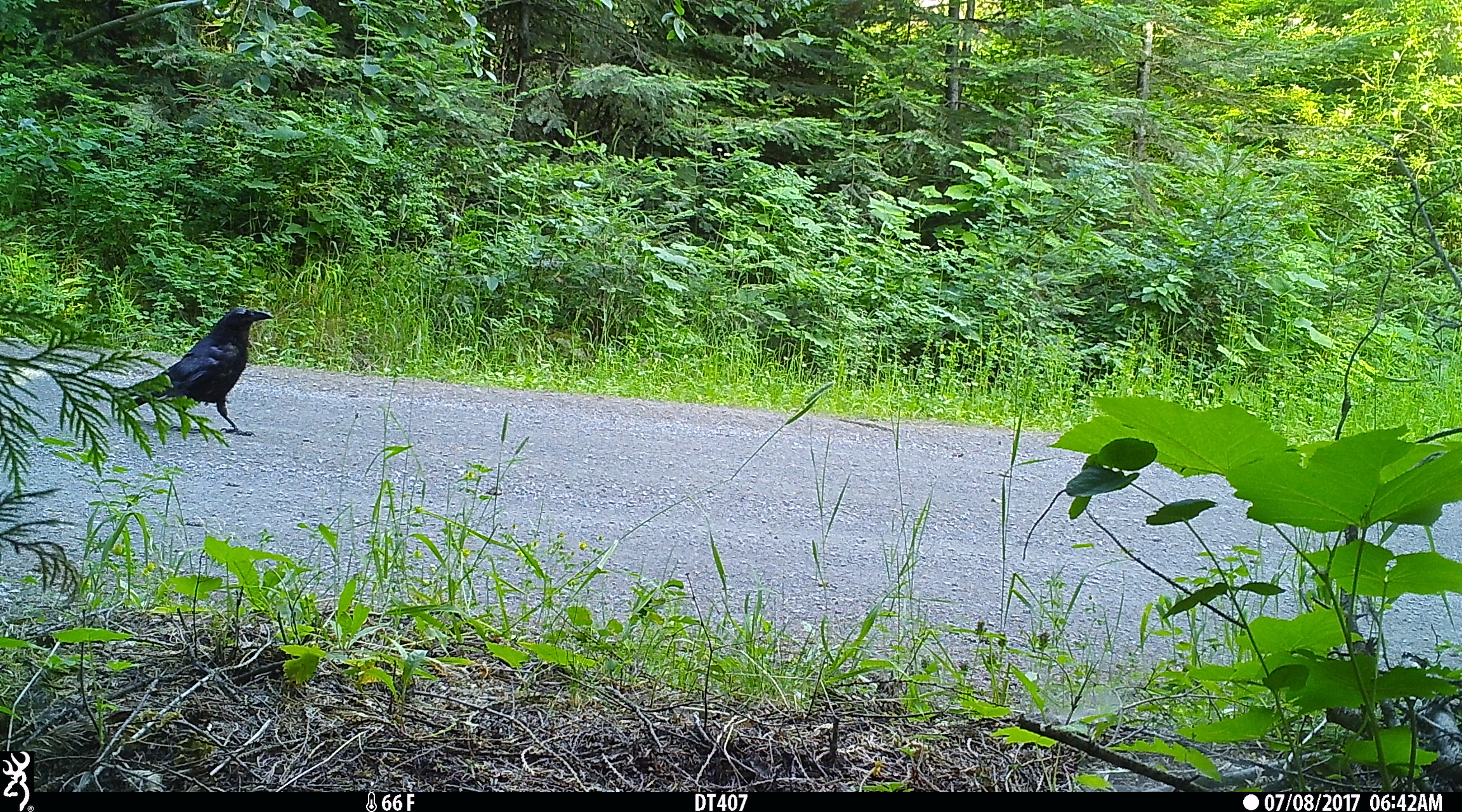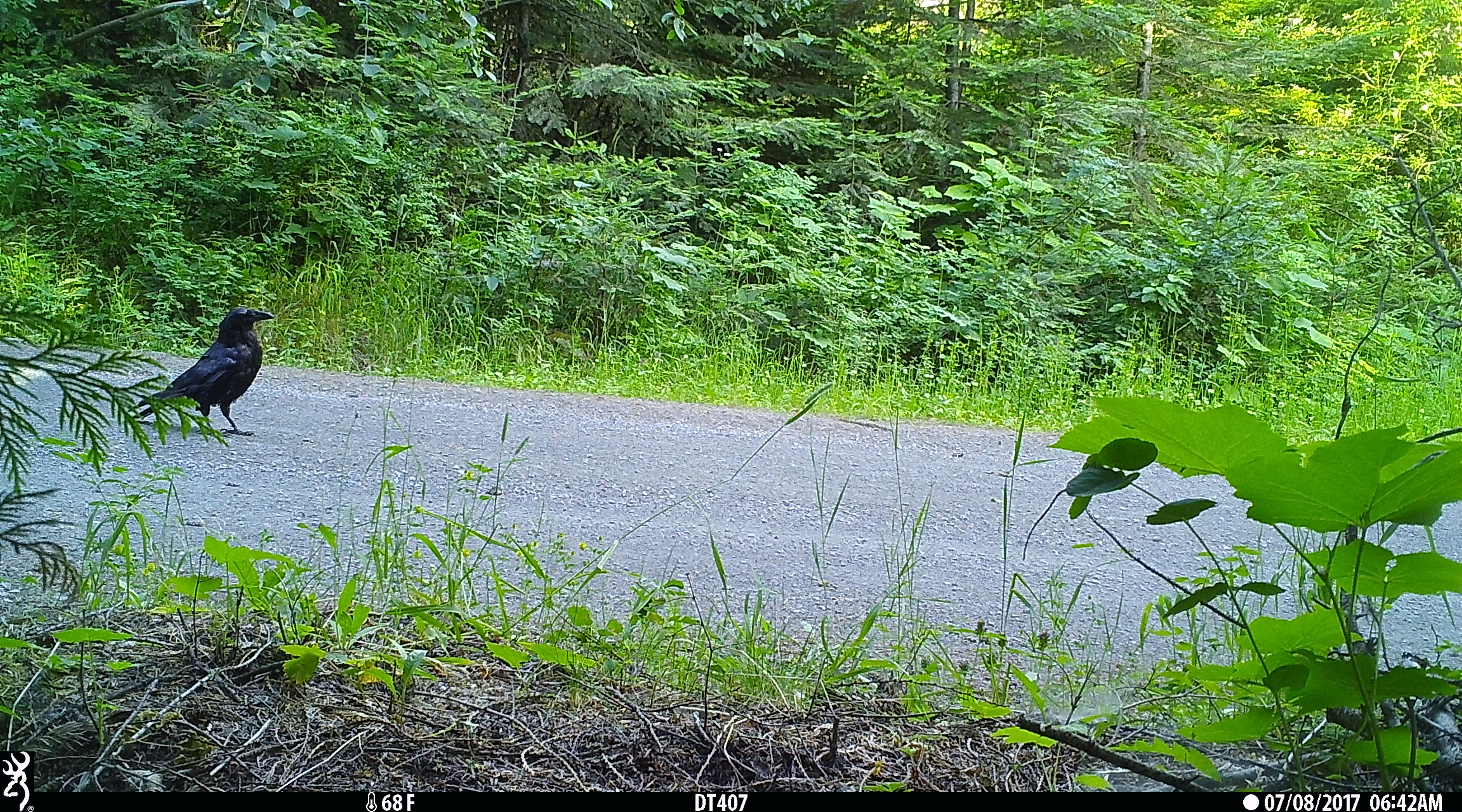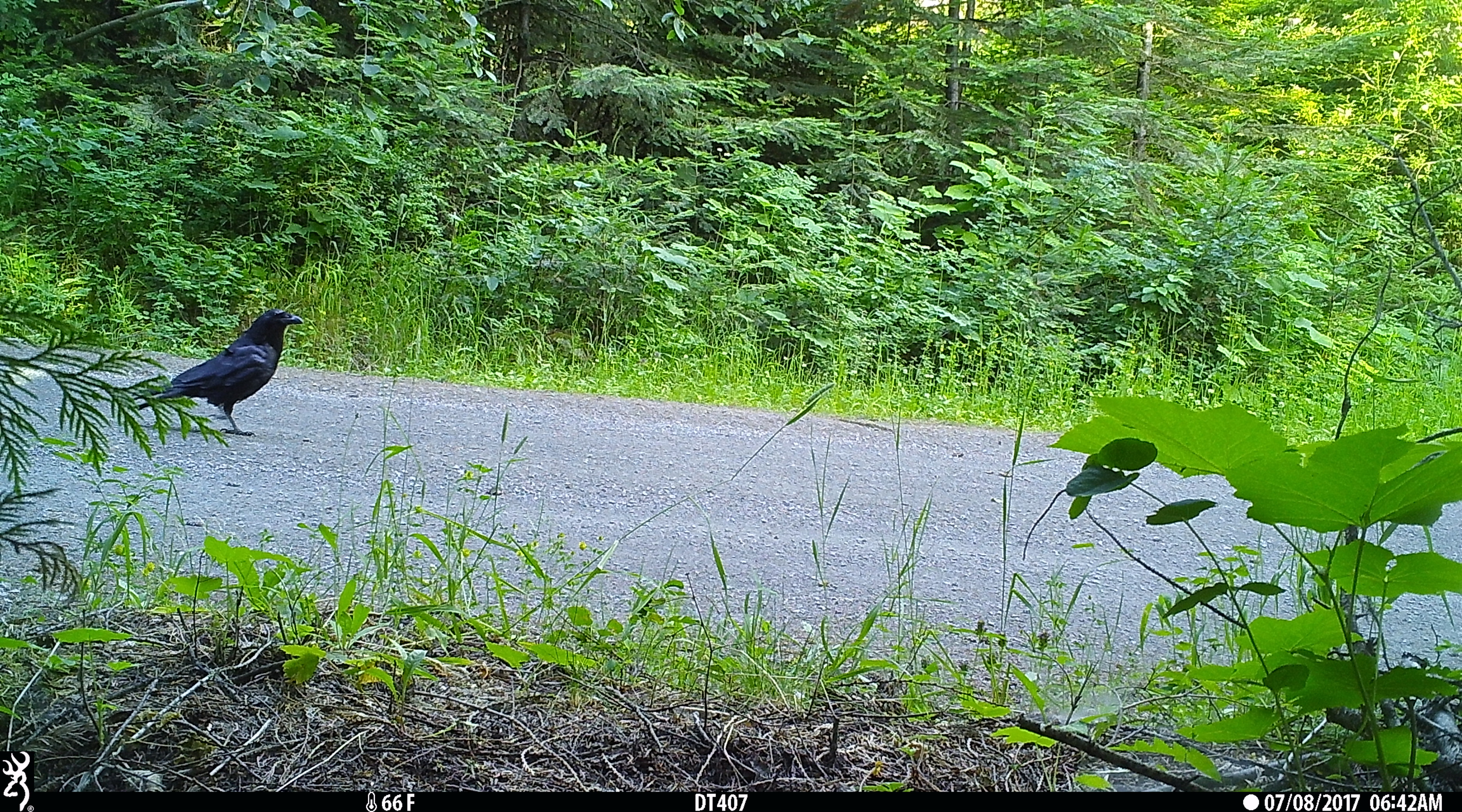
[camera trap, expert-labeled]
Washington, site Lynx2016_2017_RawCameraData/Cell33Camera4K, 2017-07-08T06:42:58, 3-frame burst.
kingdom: Animalia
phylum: Chordata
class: Aves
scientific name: Aves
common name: birds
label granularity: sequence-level